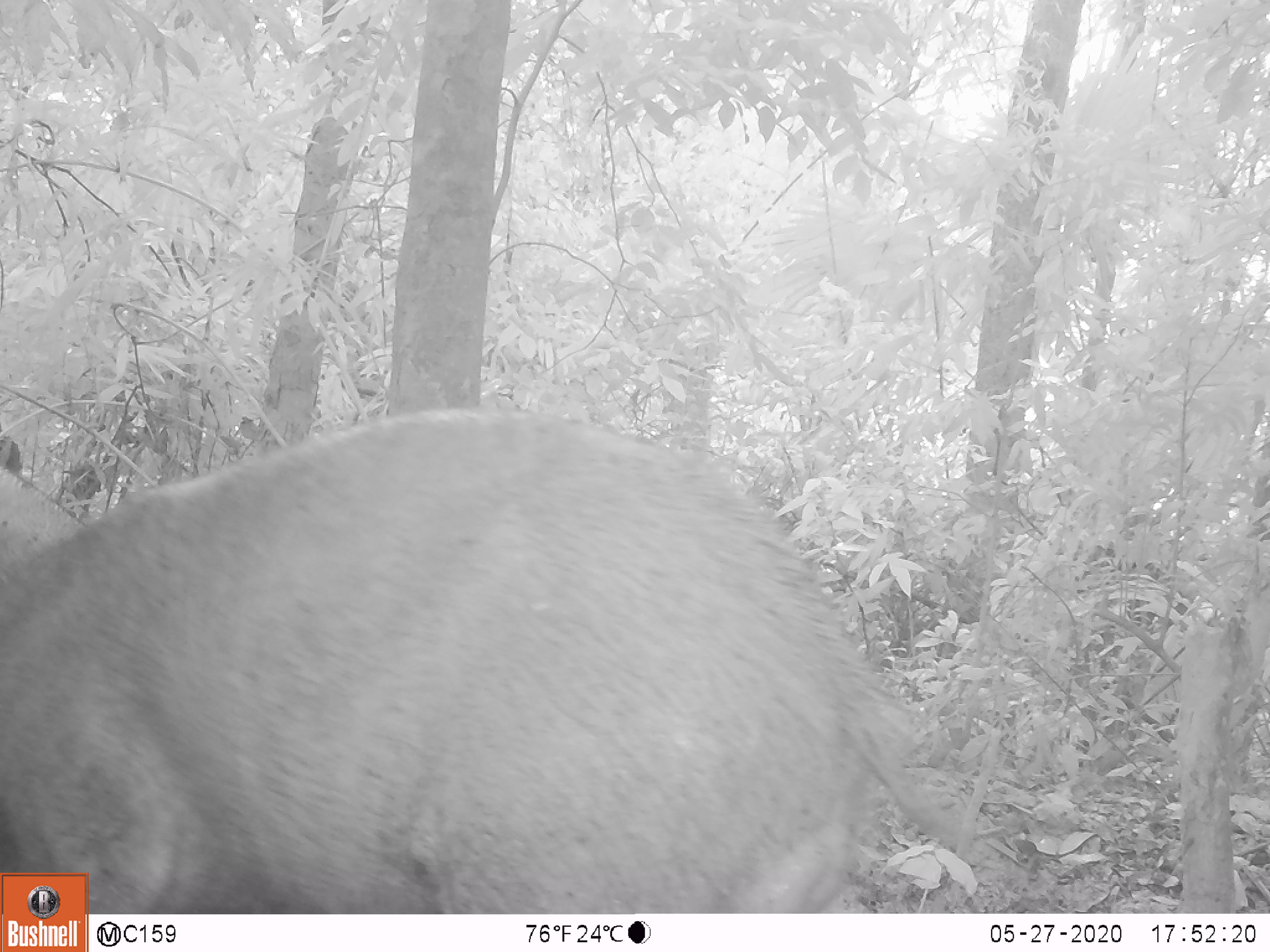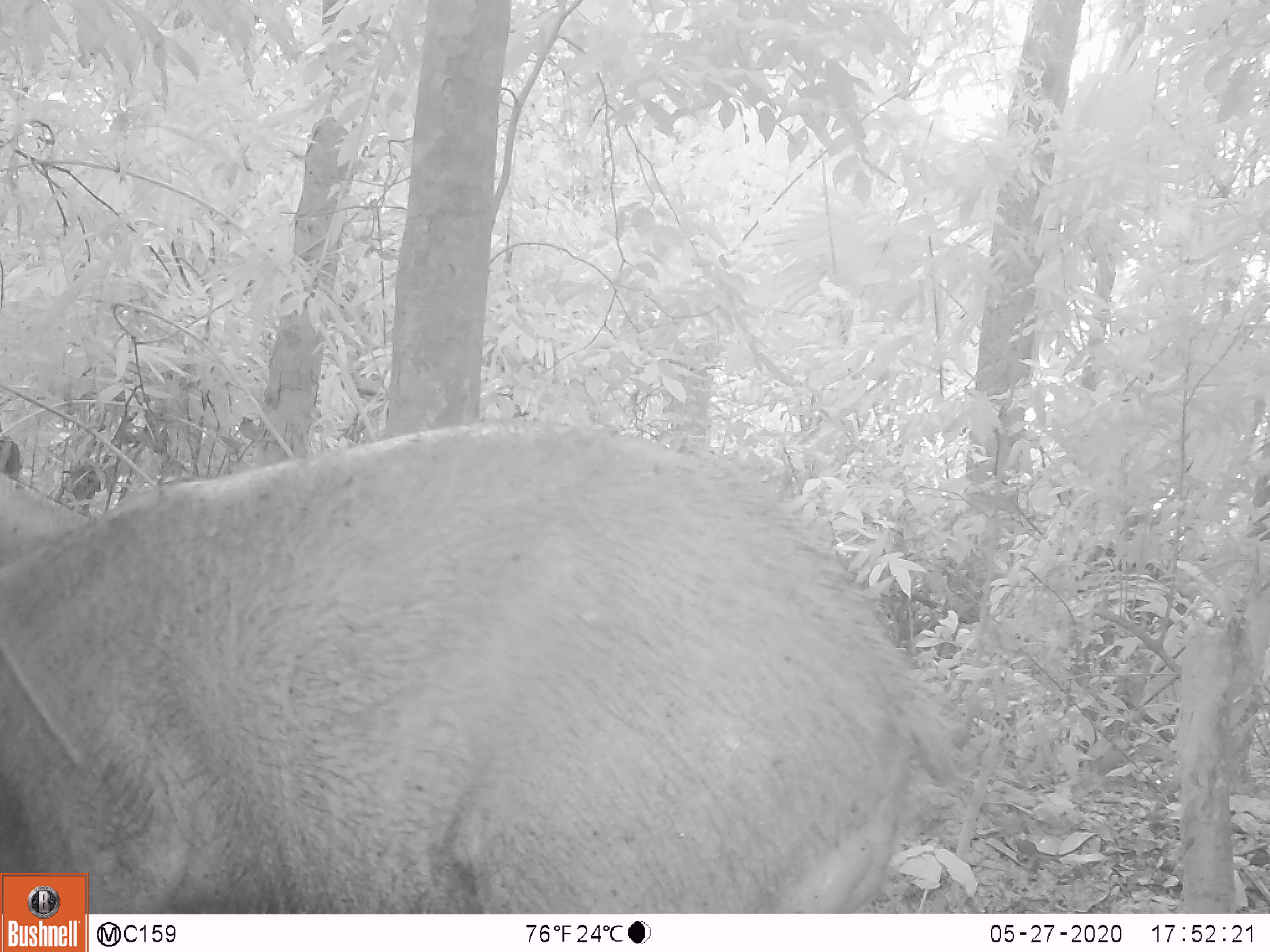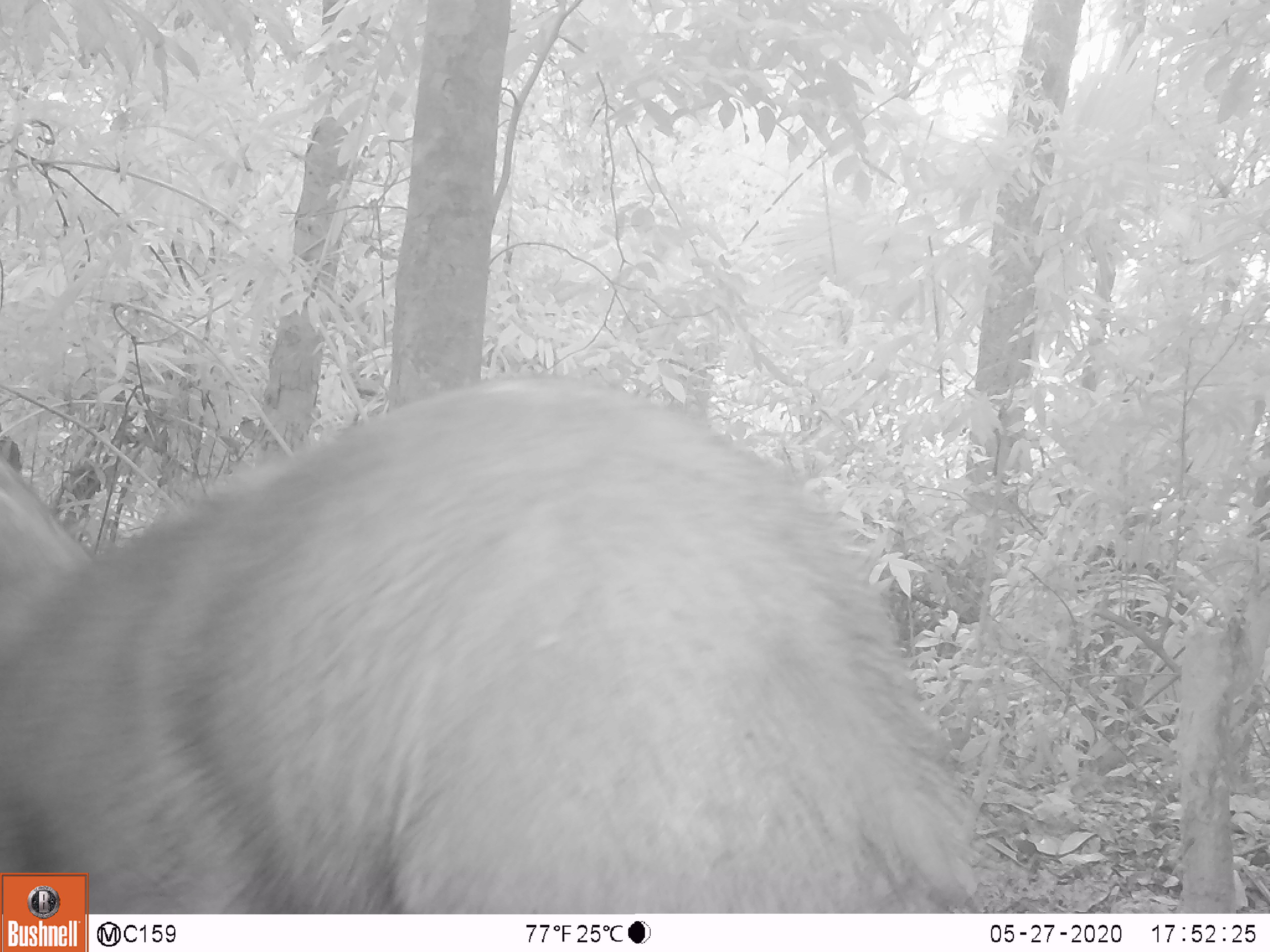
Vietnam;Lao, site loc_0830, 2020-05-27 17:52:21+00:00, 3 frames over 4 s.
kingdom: Animalia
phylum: Chordata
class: Mammalia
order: Artiodactyla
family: Suidae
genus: Sus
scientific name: Sus scrofa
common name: eurasian wild pig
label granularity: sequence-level